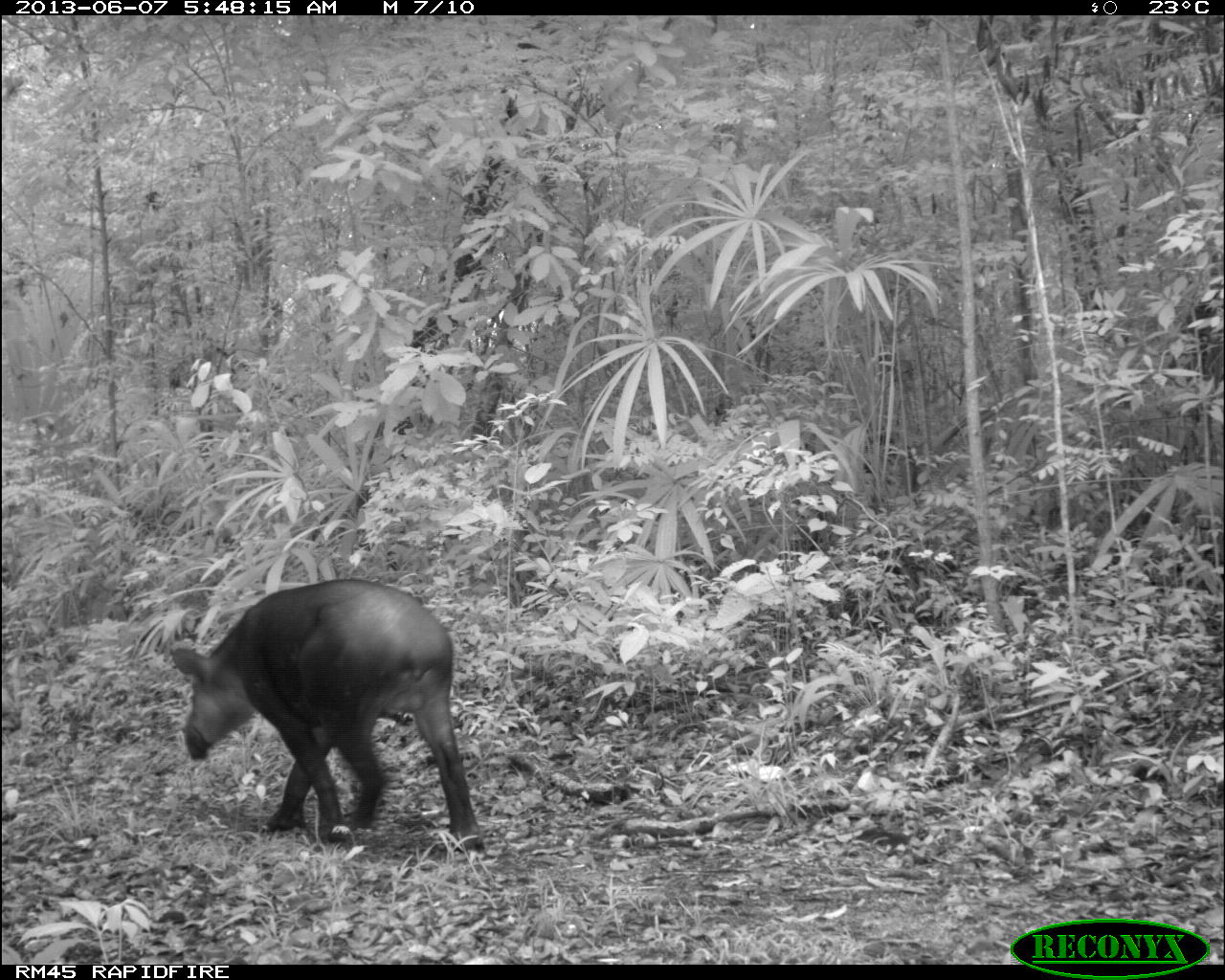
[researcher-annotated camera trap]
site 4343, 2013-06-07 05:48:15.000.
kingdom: Animalia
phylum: Chordata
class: Mammalia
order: Perissodactyla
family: Tapiridae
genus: Tapirus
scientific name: Tapirus bairdii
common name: baird's tapir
Tapirus bairdii (baird's tapir), count 1, sex male.